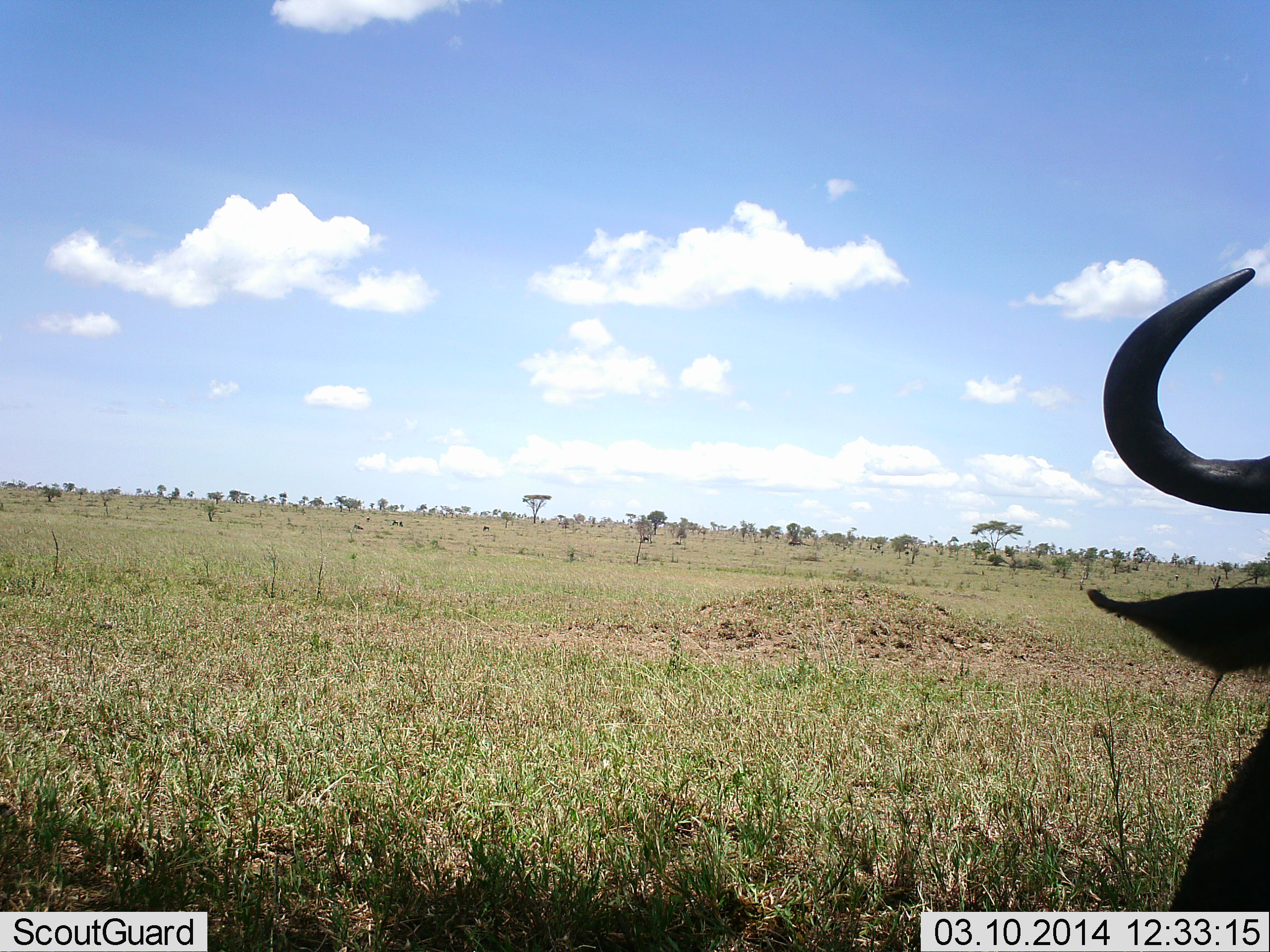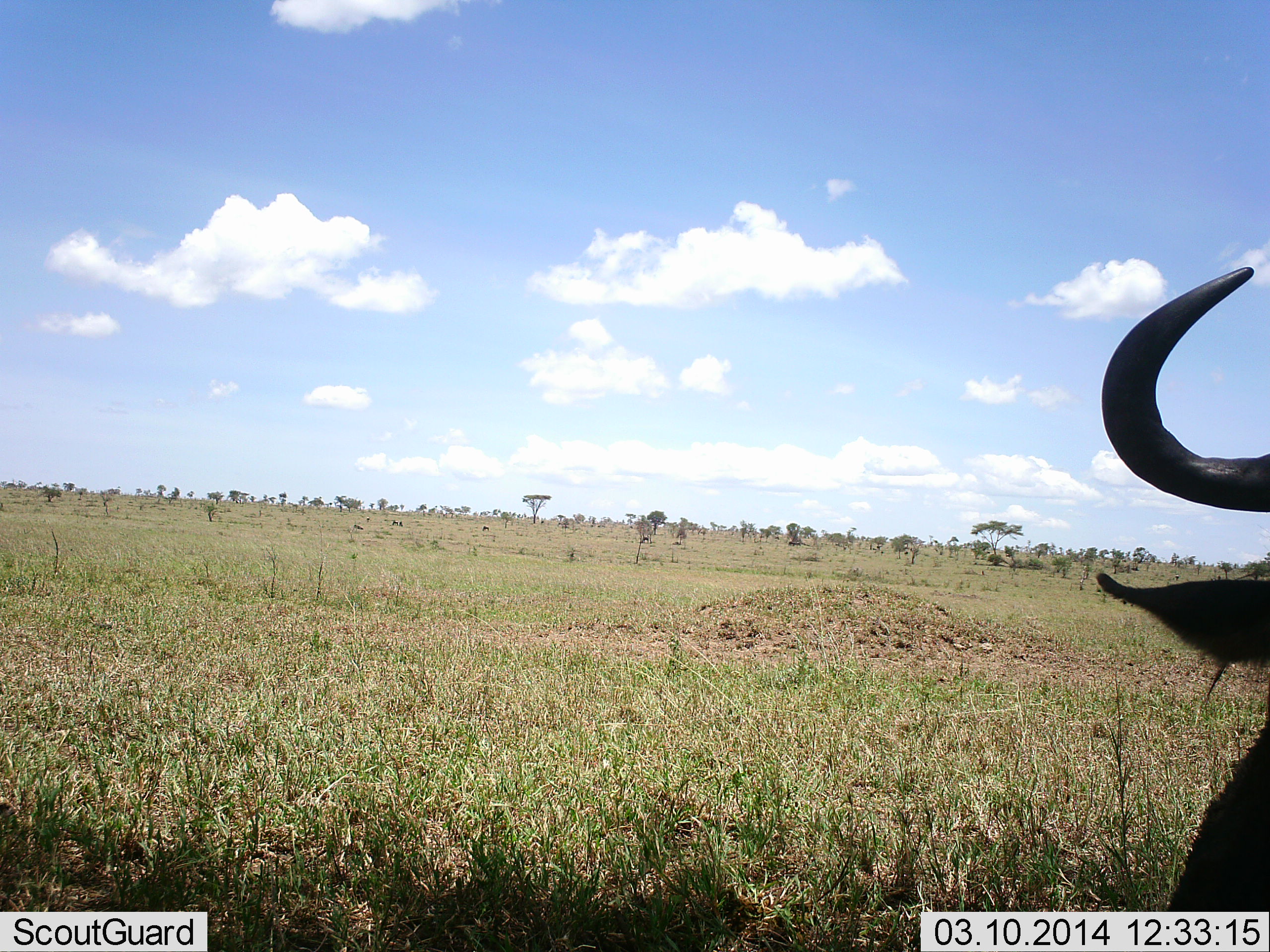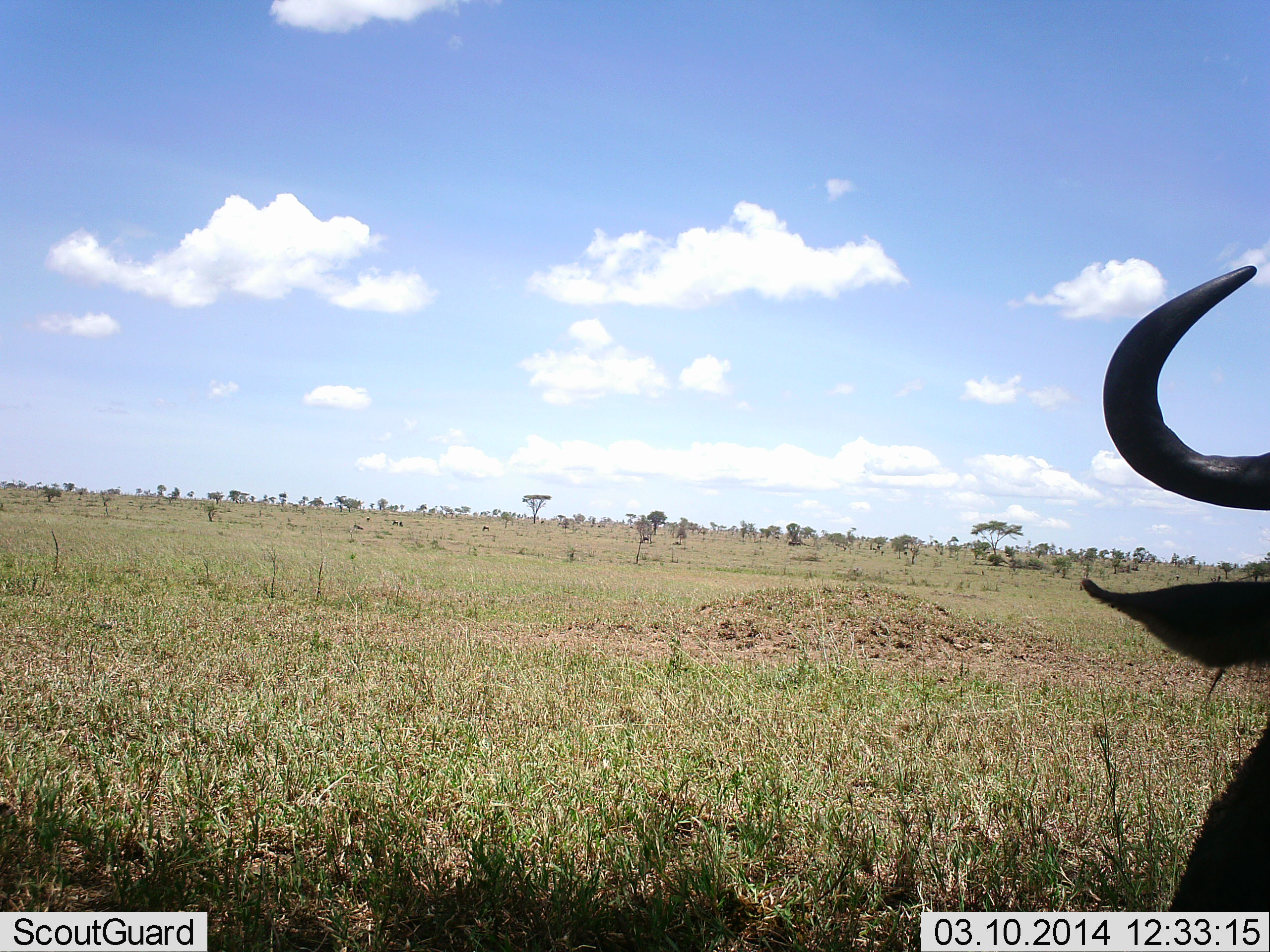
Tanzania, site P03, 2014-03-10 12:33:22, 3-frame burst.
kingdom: Animalia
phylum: Chordata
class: Mammalia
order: Artiodactyla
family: Bovidae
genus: Connochaetes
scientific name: Connochaetes taurinus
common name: blue wildebeest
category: wildebeest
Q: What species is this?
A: Wildebeest (blue wildebeest) (Connochaetes taurinus).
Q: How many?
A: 1.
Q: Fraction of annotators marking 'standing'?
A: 40%.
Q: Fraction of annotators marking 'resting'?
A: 70%.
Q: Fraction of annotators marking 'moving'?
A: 0%.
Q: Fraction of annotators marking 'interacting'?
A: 0%.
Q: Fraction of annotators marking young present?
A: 0%.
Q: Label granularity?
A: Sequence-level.